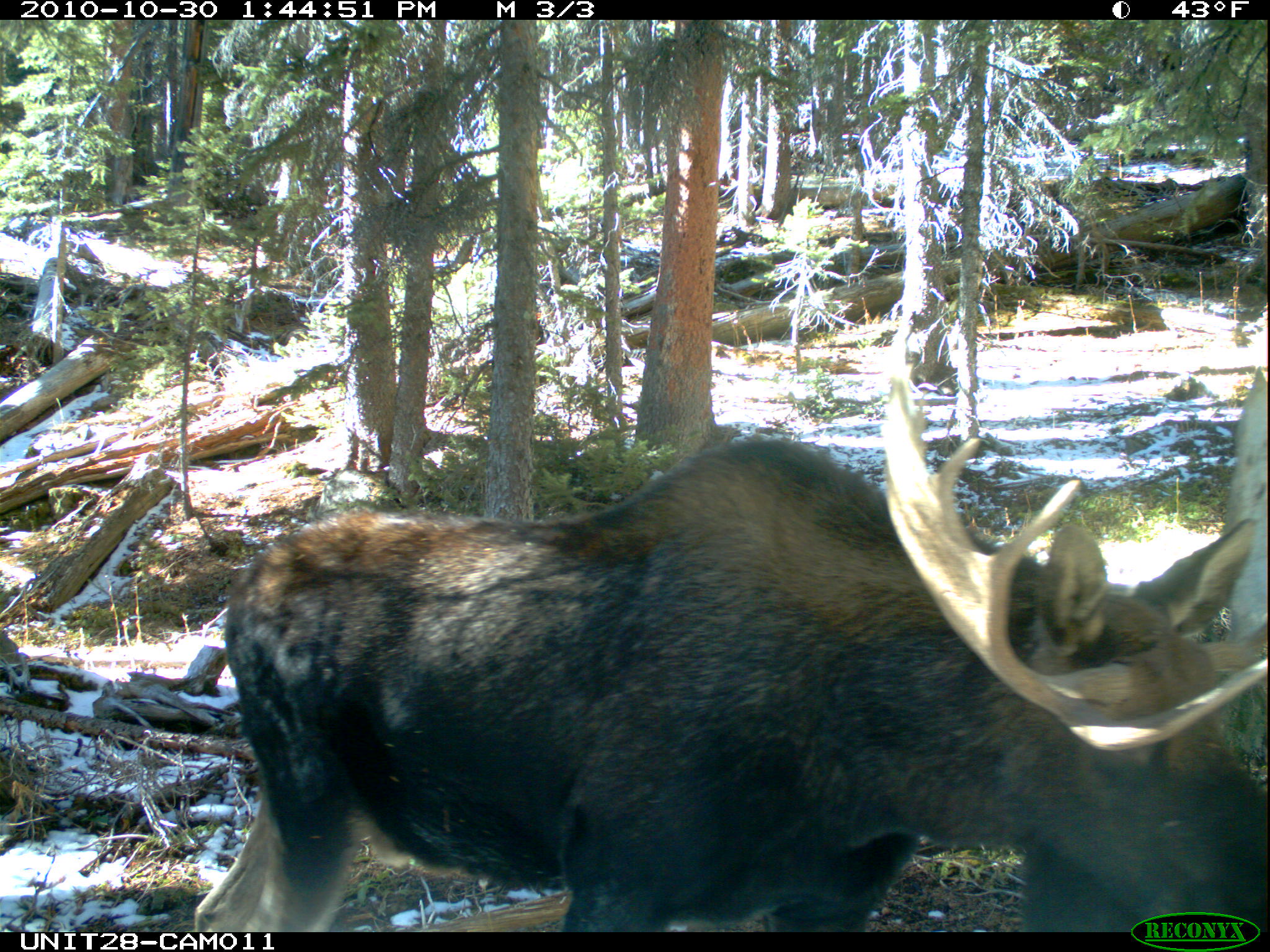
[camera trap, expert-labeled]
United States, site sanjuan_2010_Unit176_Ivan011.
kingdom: Animalia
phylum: Chordata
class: Mammalia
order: Artiodactyla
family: Cervidae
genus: Alces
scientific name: Alces alces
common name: moose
Alces alces (moose).